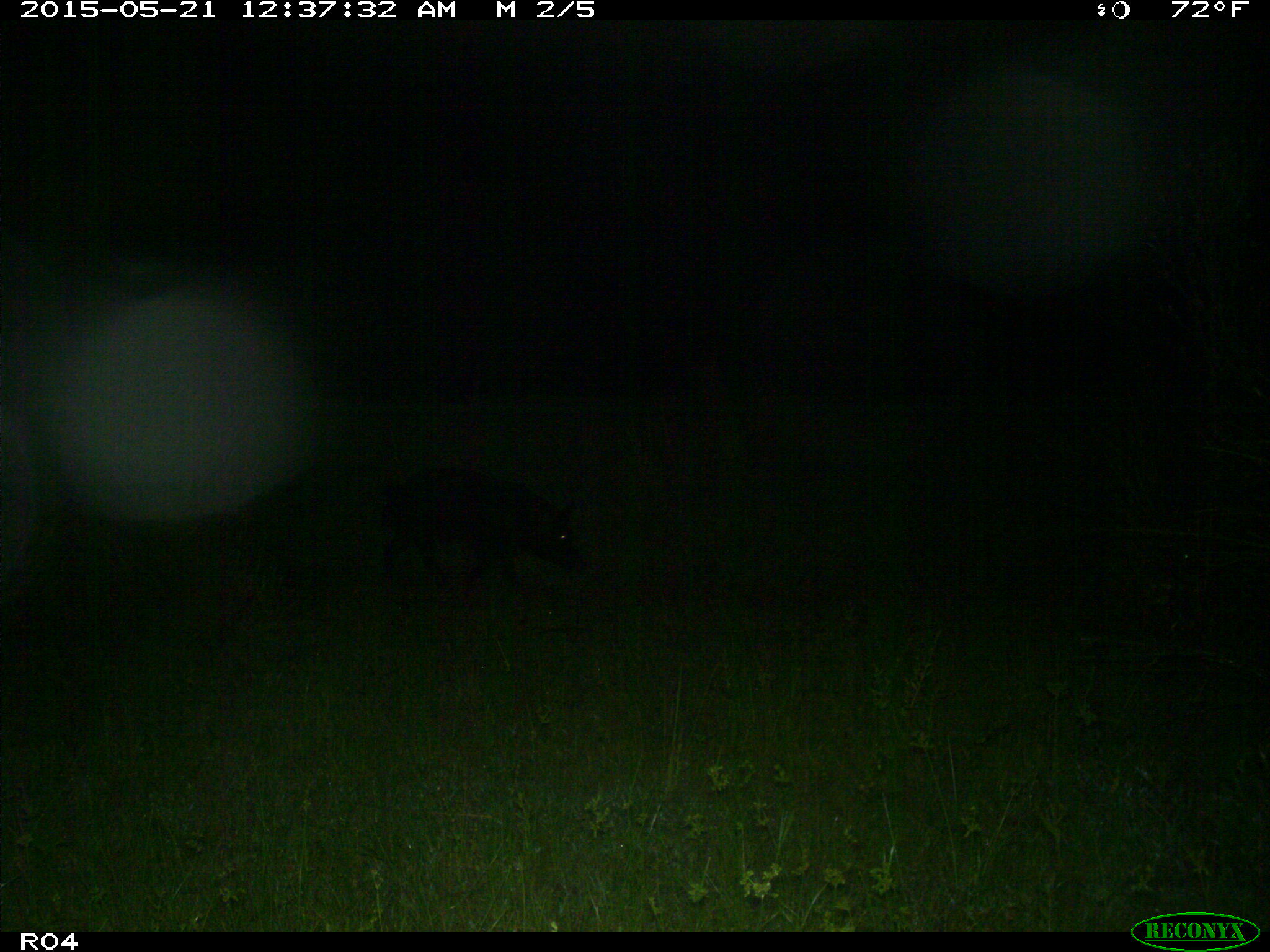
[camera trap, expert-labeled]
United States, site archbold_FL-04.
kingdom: Animalia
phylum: Chordata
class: Mammalia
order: Artiodactyla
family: Suidae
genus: Sus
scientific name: Sus scrofa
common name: wild boar